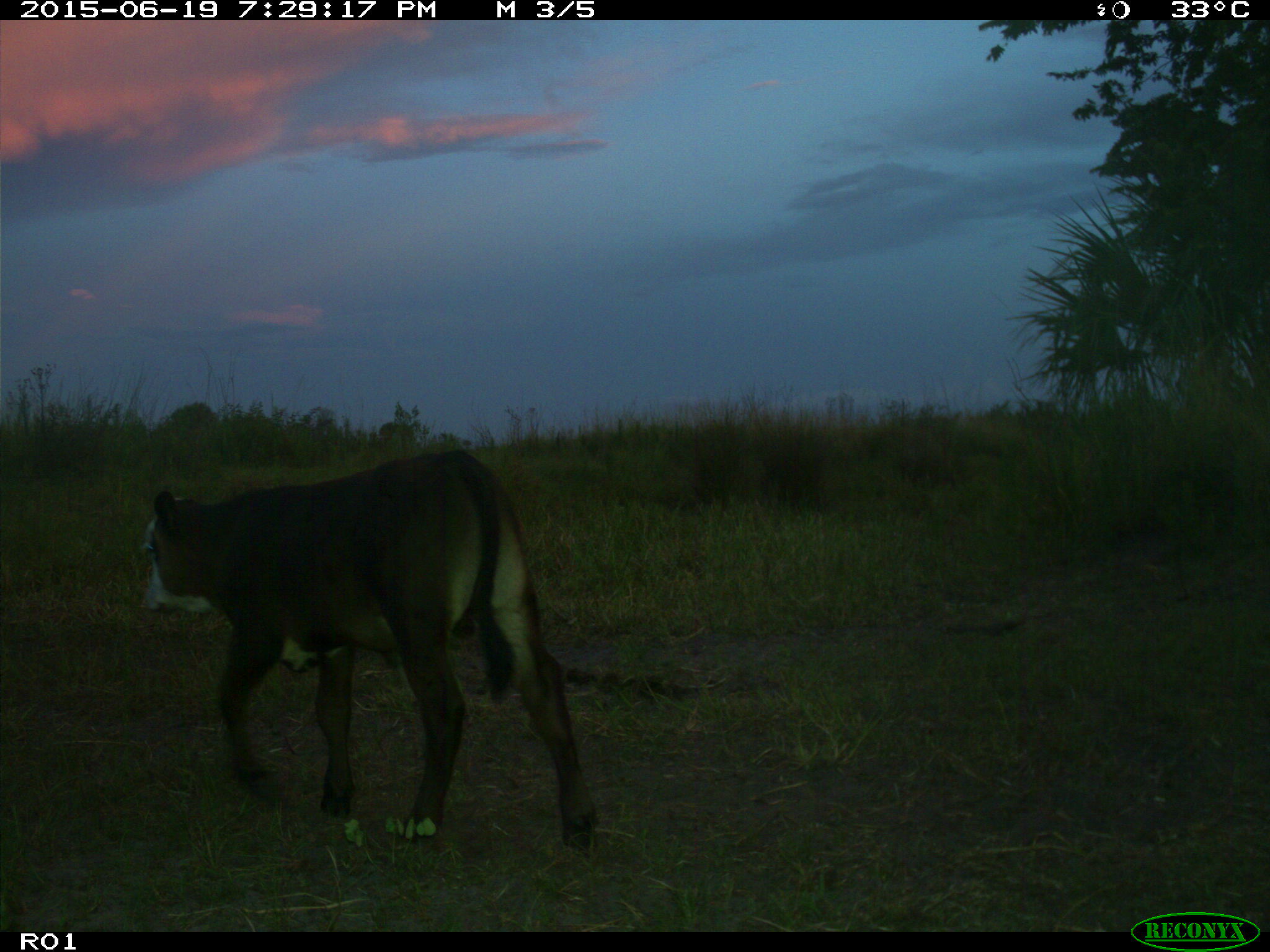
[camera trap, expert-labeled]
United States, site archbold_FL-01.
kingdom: Animalia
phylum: Chordata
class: Mammalia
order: Artiodactyla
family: Bovidae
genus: Bos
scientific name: Bos taurus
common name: domestic cow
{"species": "Bos taurus (domestic cow)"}